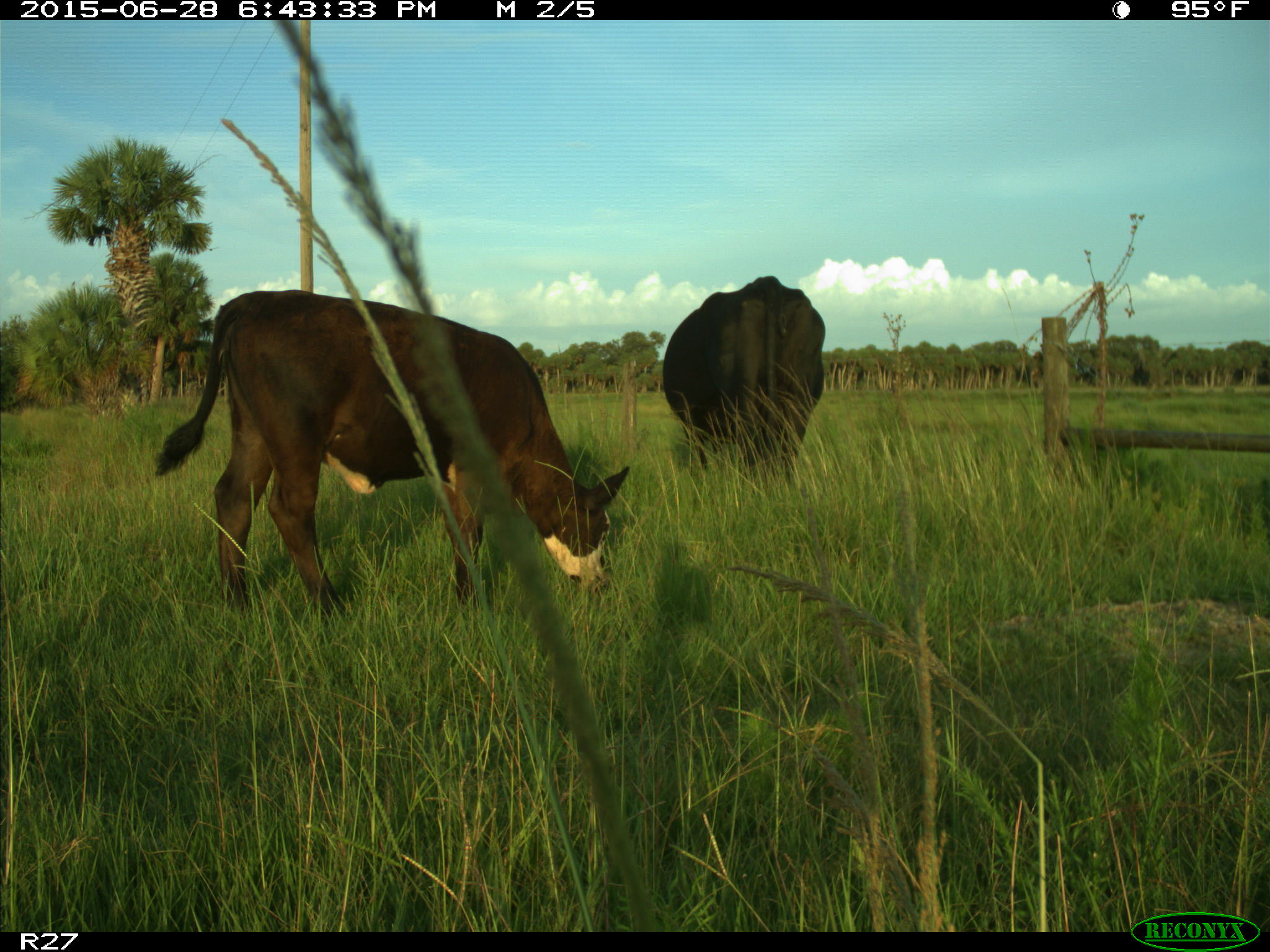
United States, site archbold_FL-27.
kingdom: Animalia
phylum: Chordata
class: Mammalia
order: Artiodactyla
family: Bovidae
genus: Bos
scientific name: Bos taurus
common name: domestic cow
Bos taurus (domestic cow).